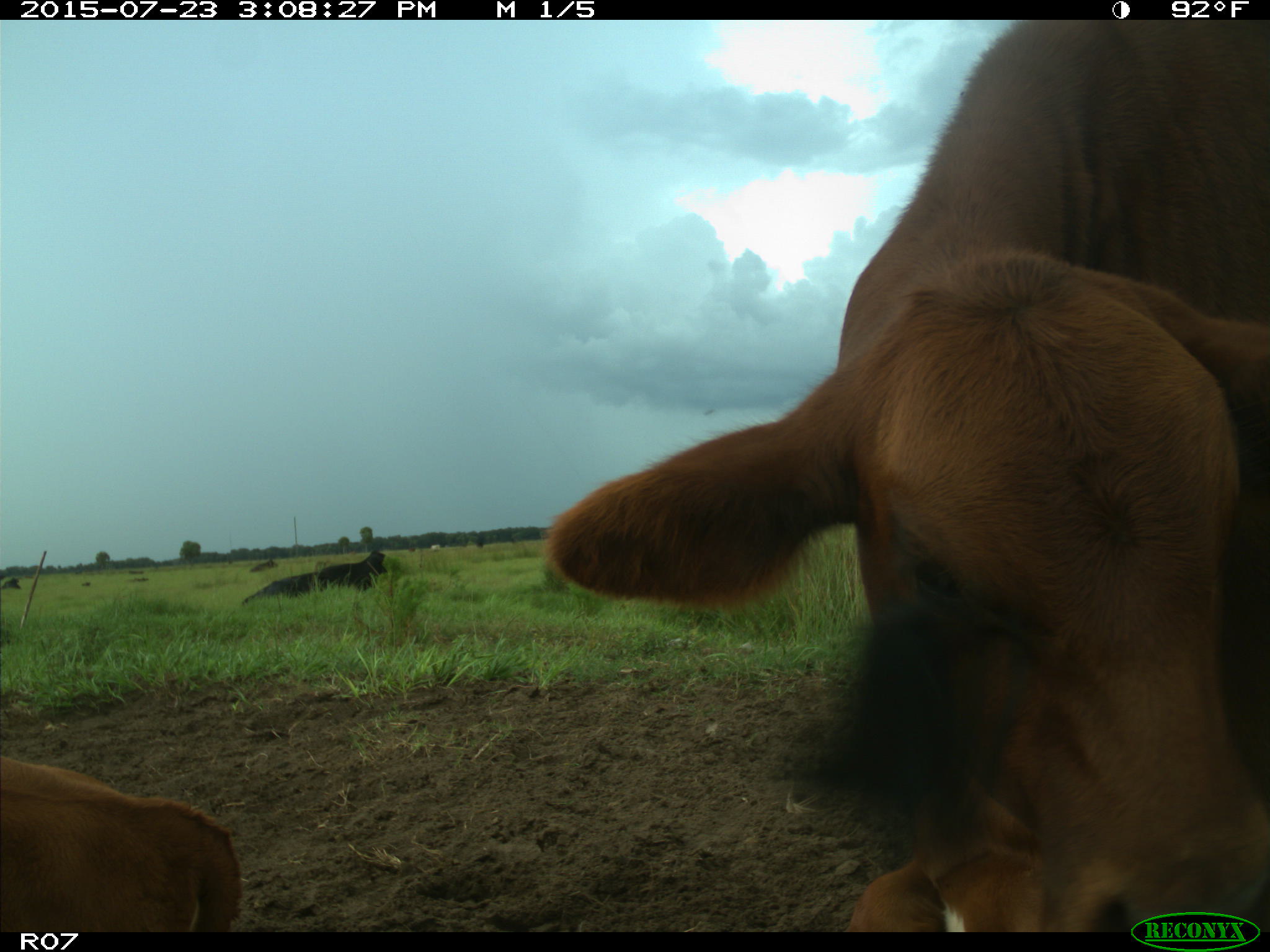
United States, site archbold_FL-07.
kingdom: Animalia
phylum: Chordata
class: Mammalia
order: Artiodactyla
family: Bovidae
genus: Bos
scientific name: Bos taurus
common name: domestic cow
Bos taurus (domestic cow).